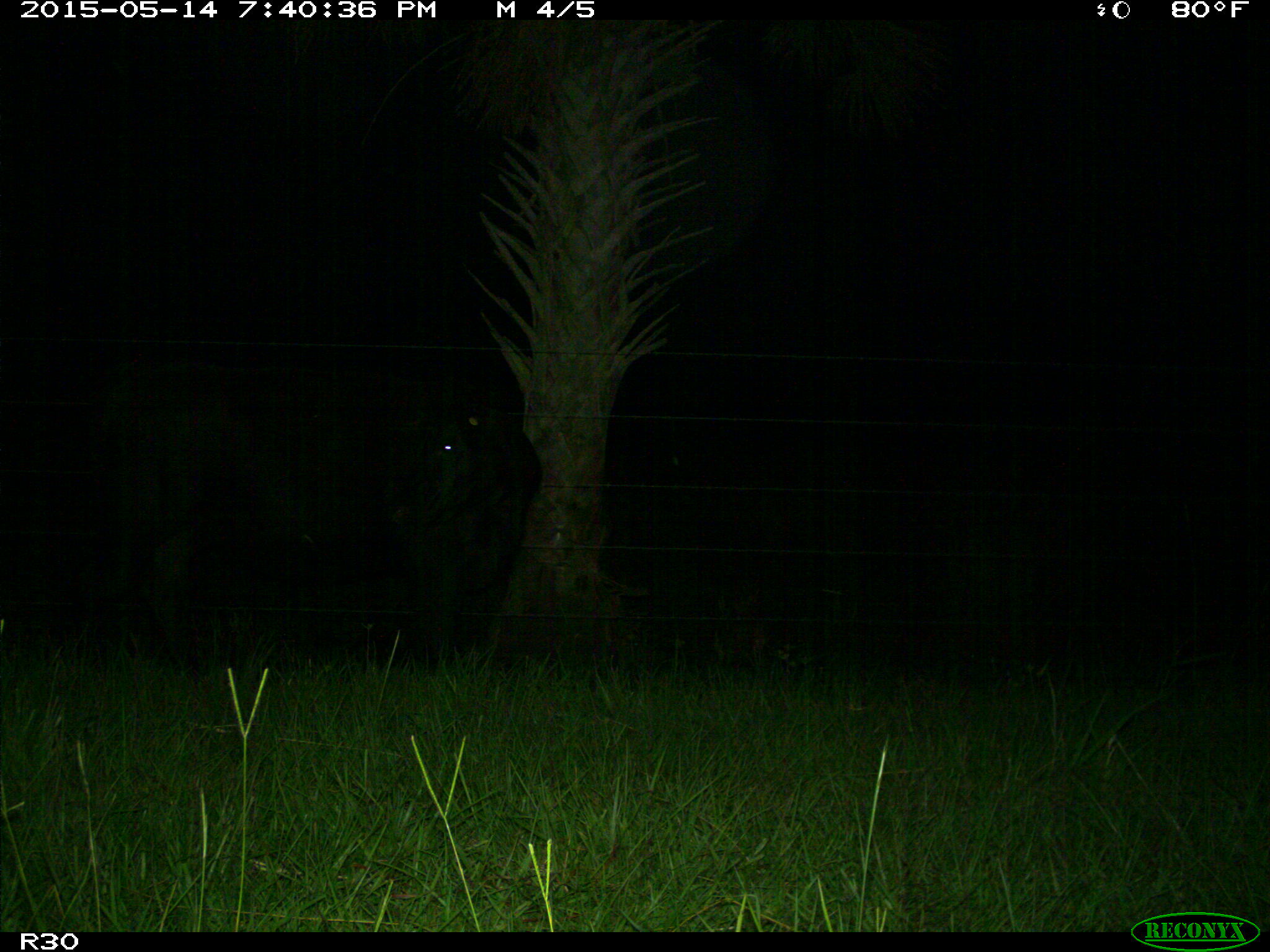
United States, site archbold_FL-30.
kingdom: Animalia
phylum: Chordata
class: Mammalia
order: Artiodactyla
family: Bovidae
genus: Bos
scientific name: Bos taurus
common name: domestic cow